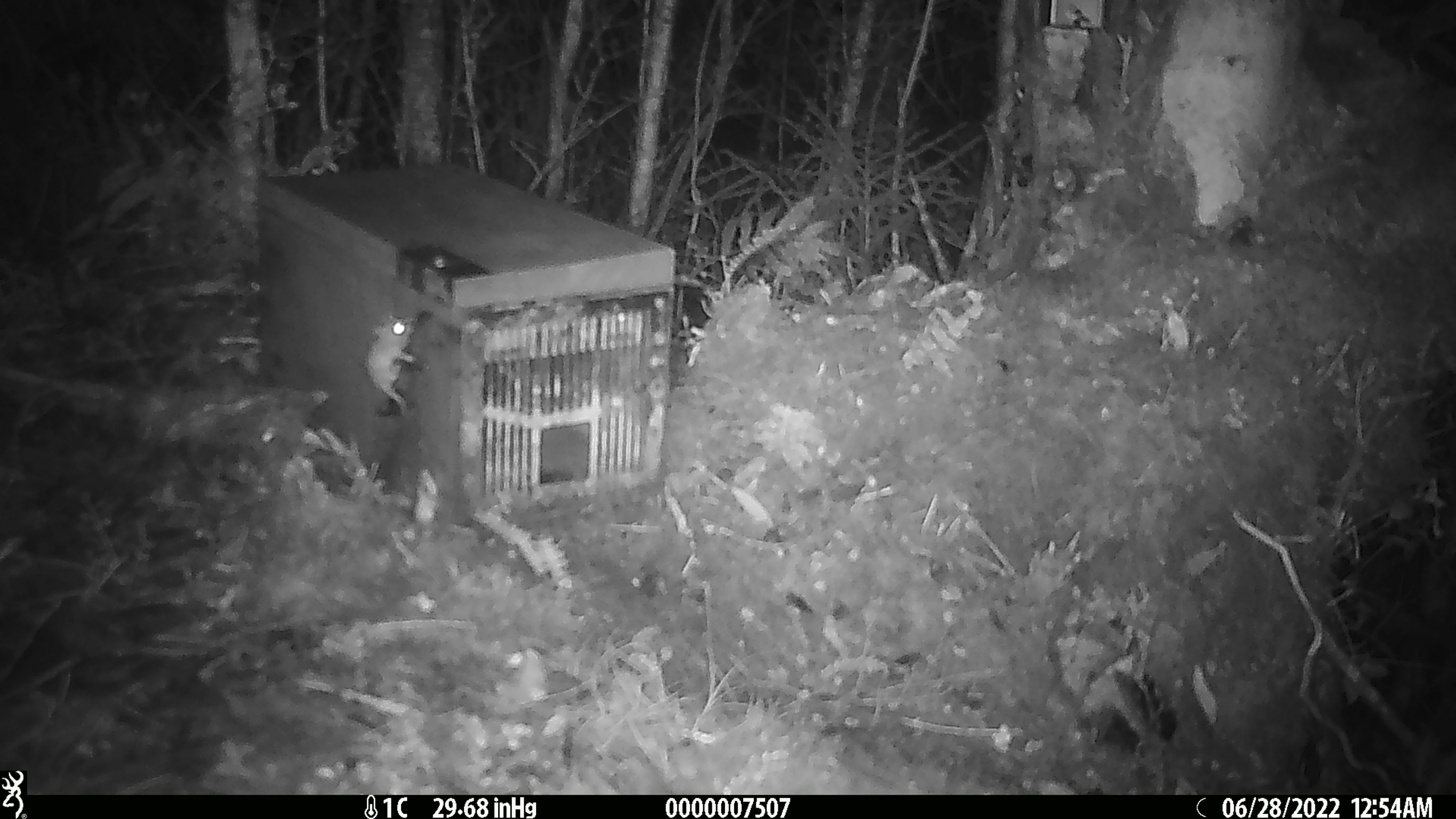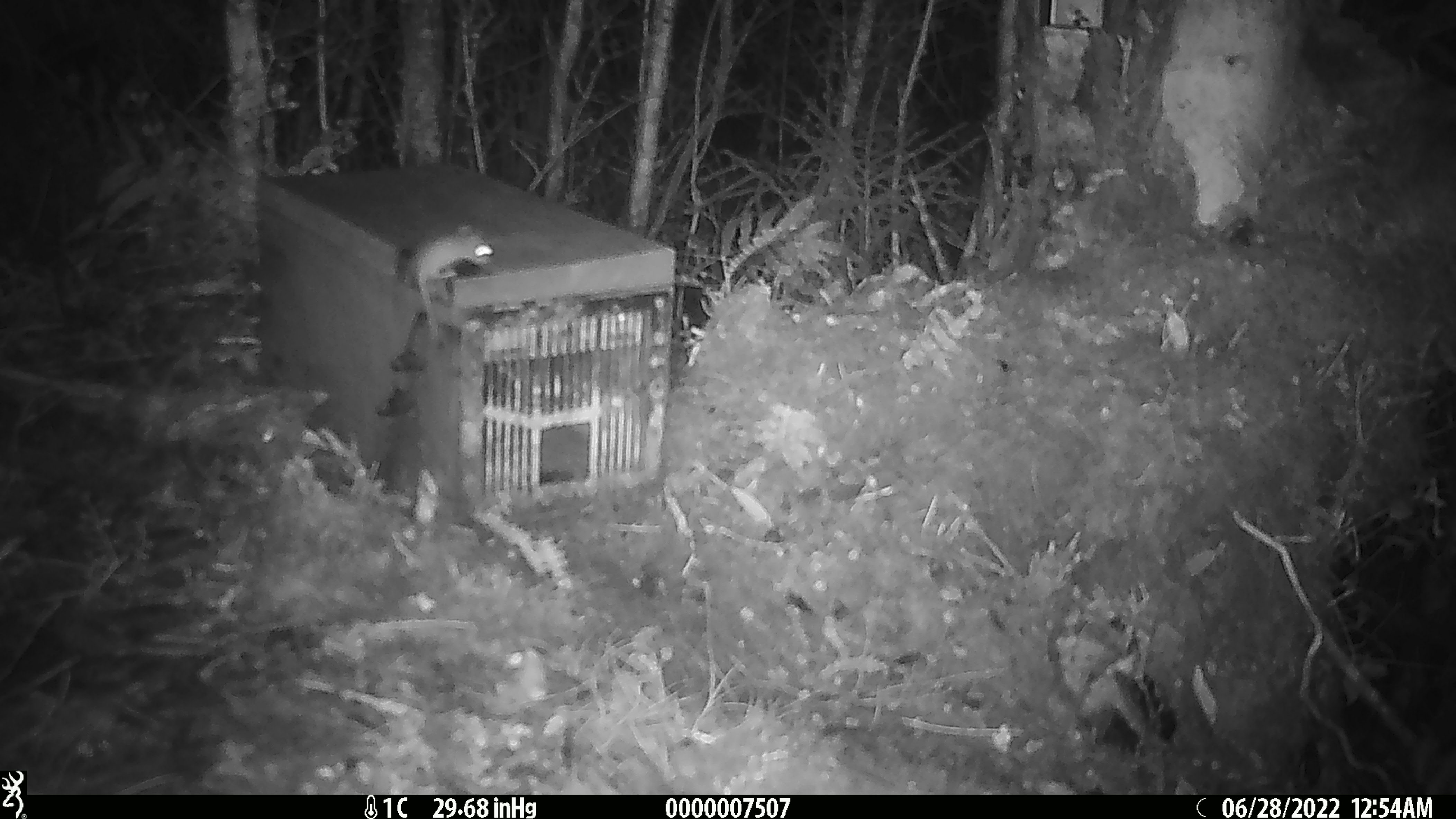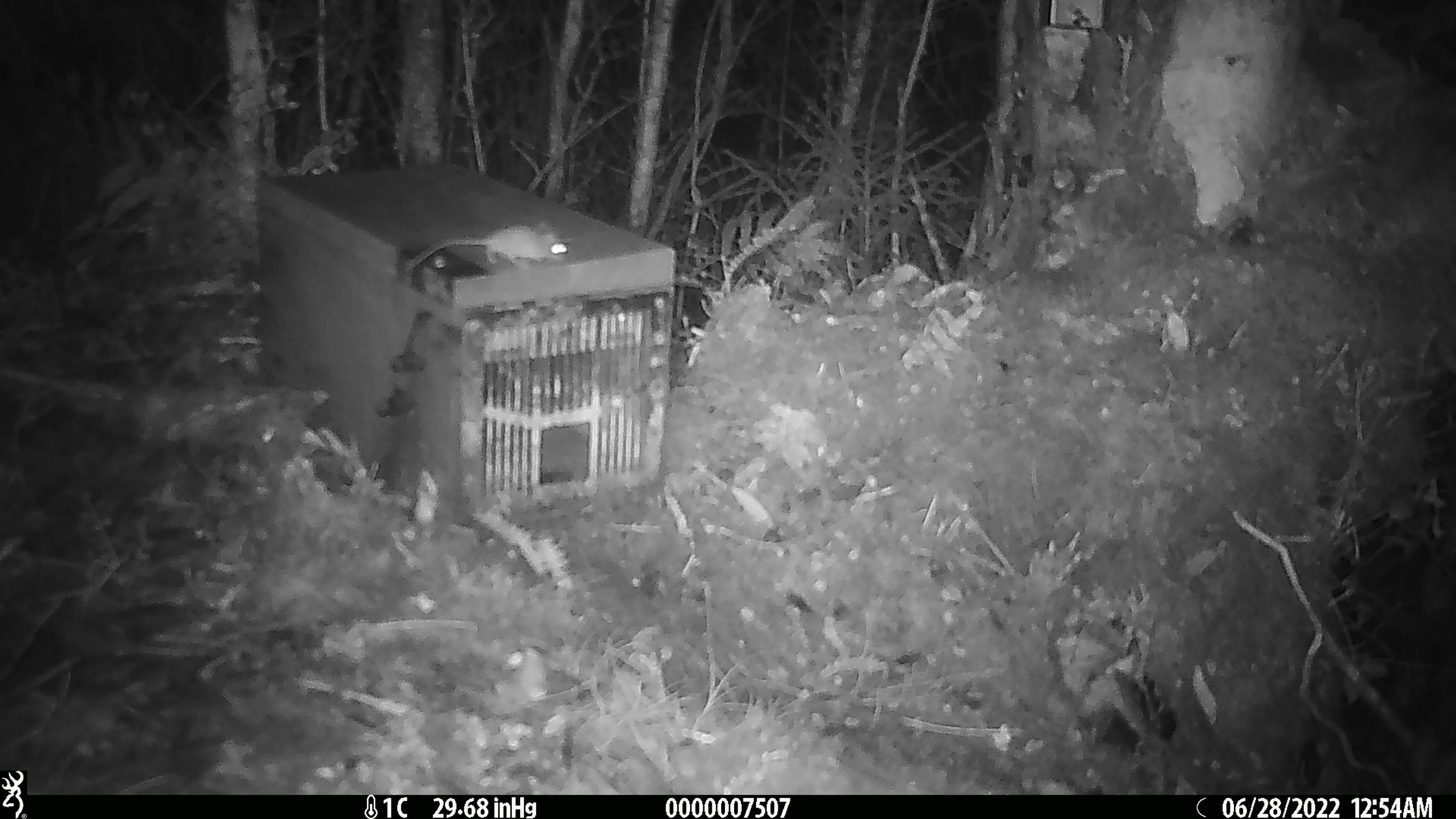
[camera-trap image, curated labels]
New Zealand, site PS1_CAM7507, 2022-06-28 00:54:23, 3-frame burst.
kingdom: Animalia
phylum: Chordata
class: Mammalia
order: Rodentia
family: Muridae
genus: Mus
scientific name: Mus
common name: mouse